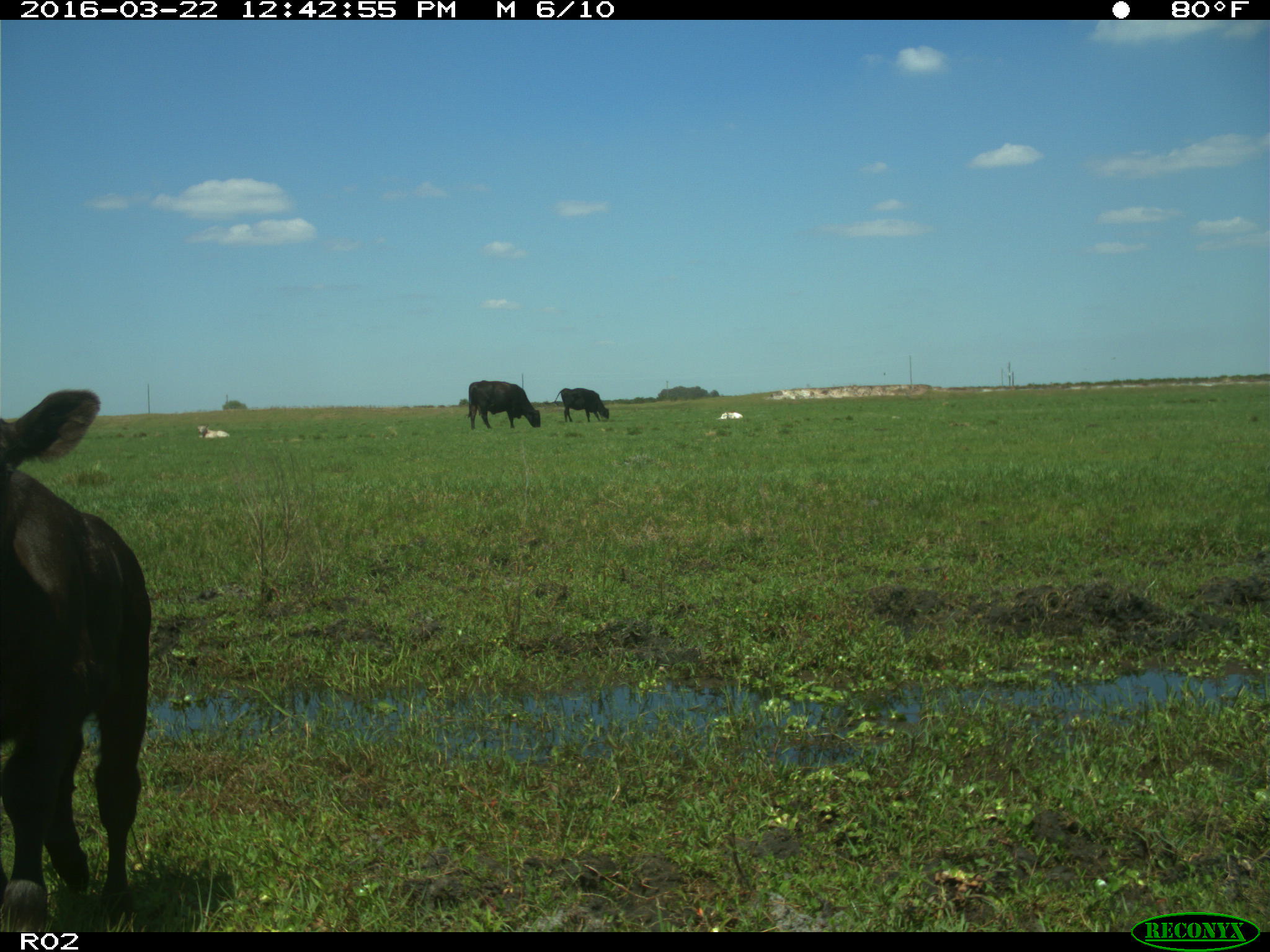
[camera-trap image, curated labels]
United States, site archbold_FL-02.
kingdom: Animalia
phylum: Chordata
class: Mammalia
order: Artiodactyla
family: Bovidae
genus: Bos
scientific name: Bos taurus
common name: domestic cow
Bos taurus (domestic cow).